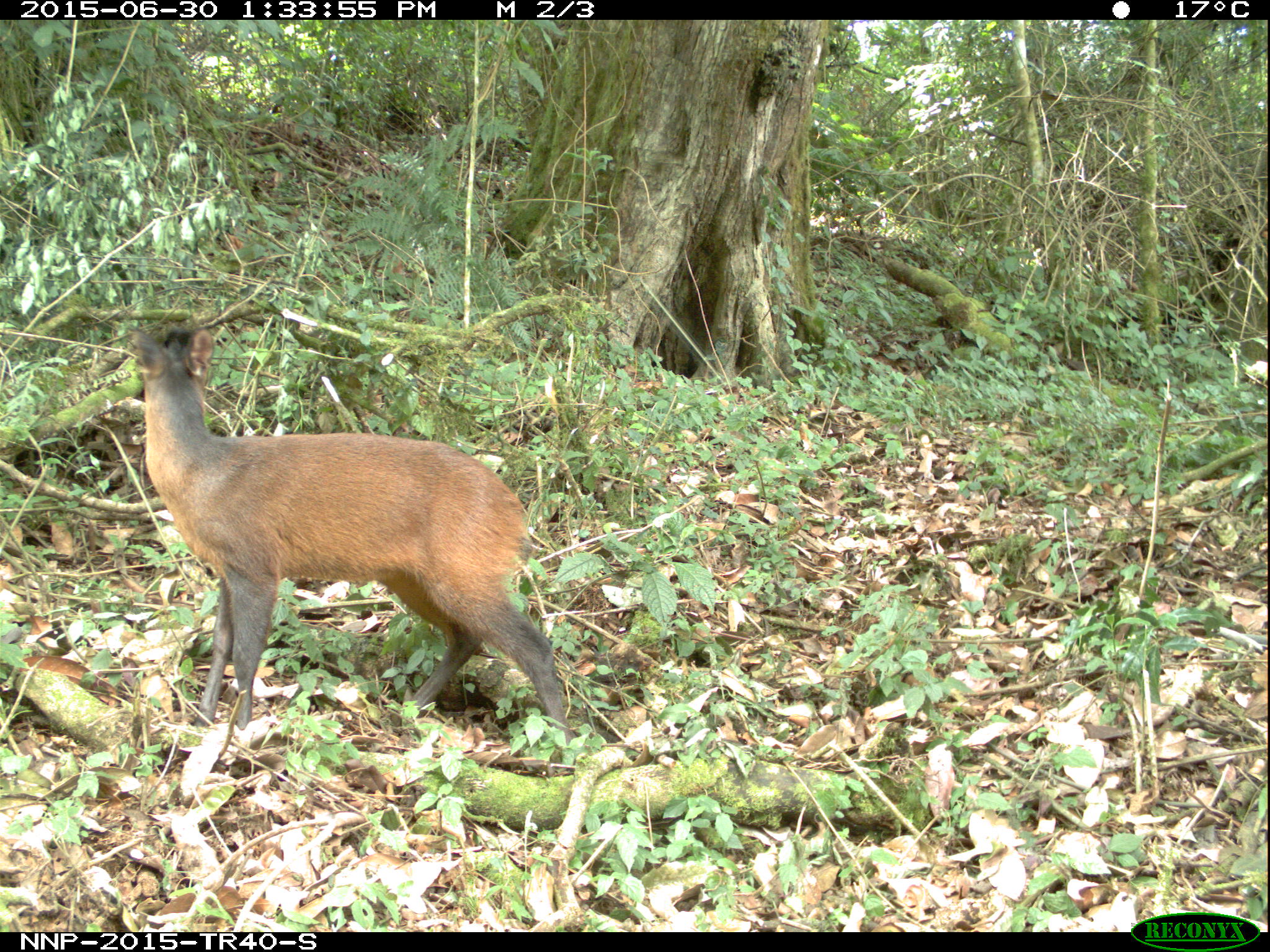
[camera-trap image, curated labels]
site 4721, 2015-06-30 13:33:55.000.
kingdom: Animalia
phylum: Chordata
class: Mammalia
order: Artiodactyla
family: Bovidae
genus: Cephalophus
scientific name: Cephalophus nigrifrons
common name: black-fronted duiker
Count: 1.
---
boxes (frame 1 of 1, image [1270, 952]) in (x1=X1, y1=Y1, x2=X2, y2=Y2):
cephalophus nigrifrons: (x1=127, y1=324, x2=578, y2=747)